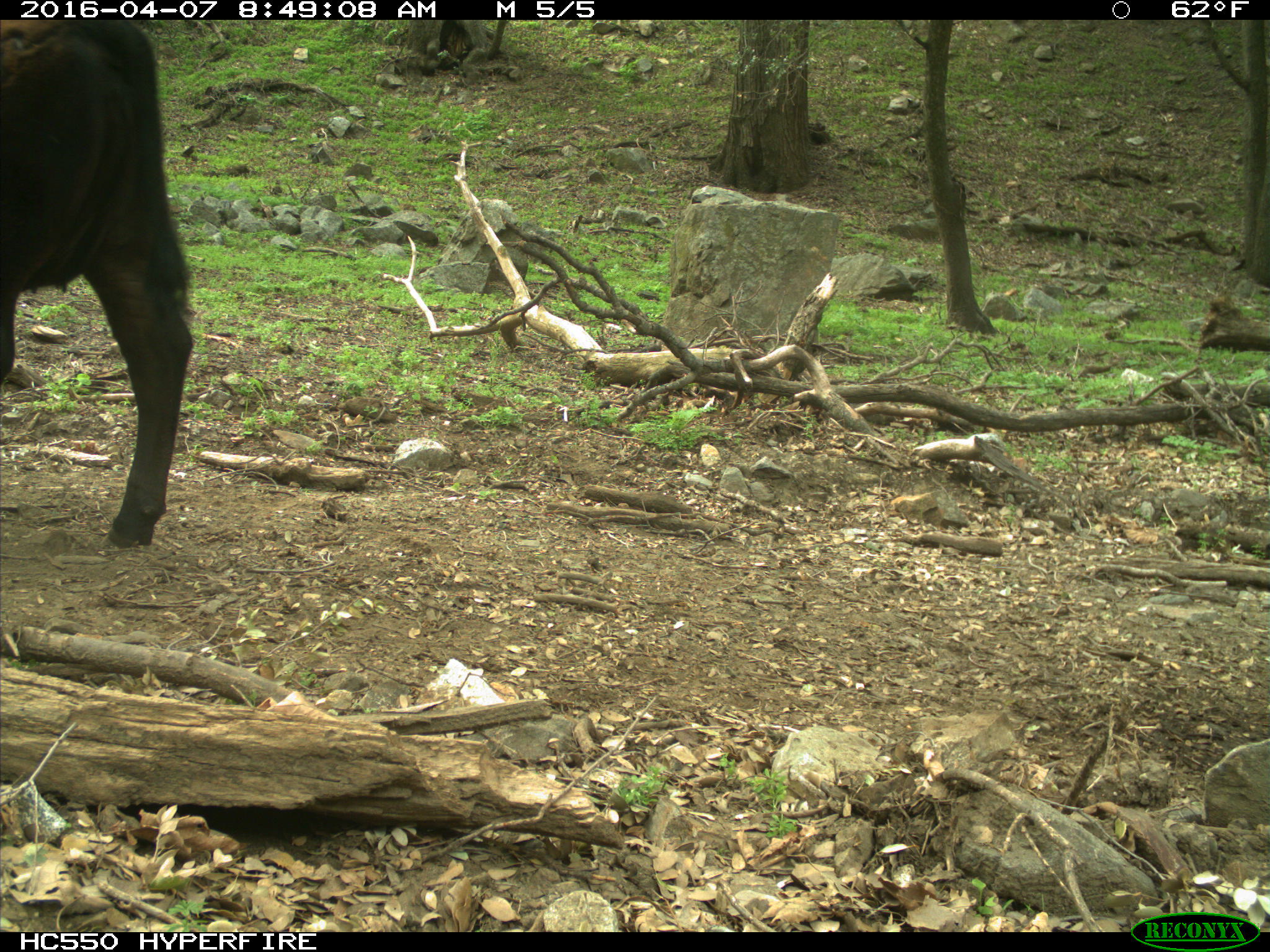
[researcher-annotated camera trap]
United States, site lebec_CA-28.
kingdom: Animalia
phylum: Chordata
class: Mammalia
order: Artiodactyla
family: Bovidae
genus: Bos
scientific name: Bos taurus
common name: domestic cow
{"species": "Bos taurus (domestic cow)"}